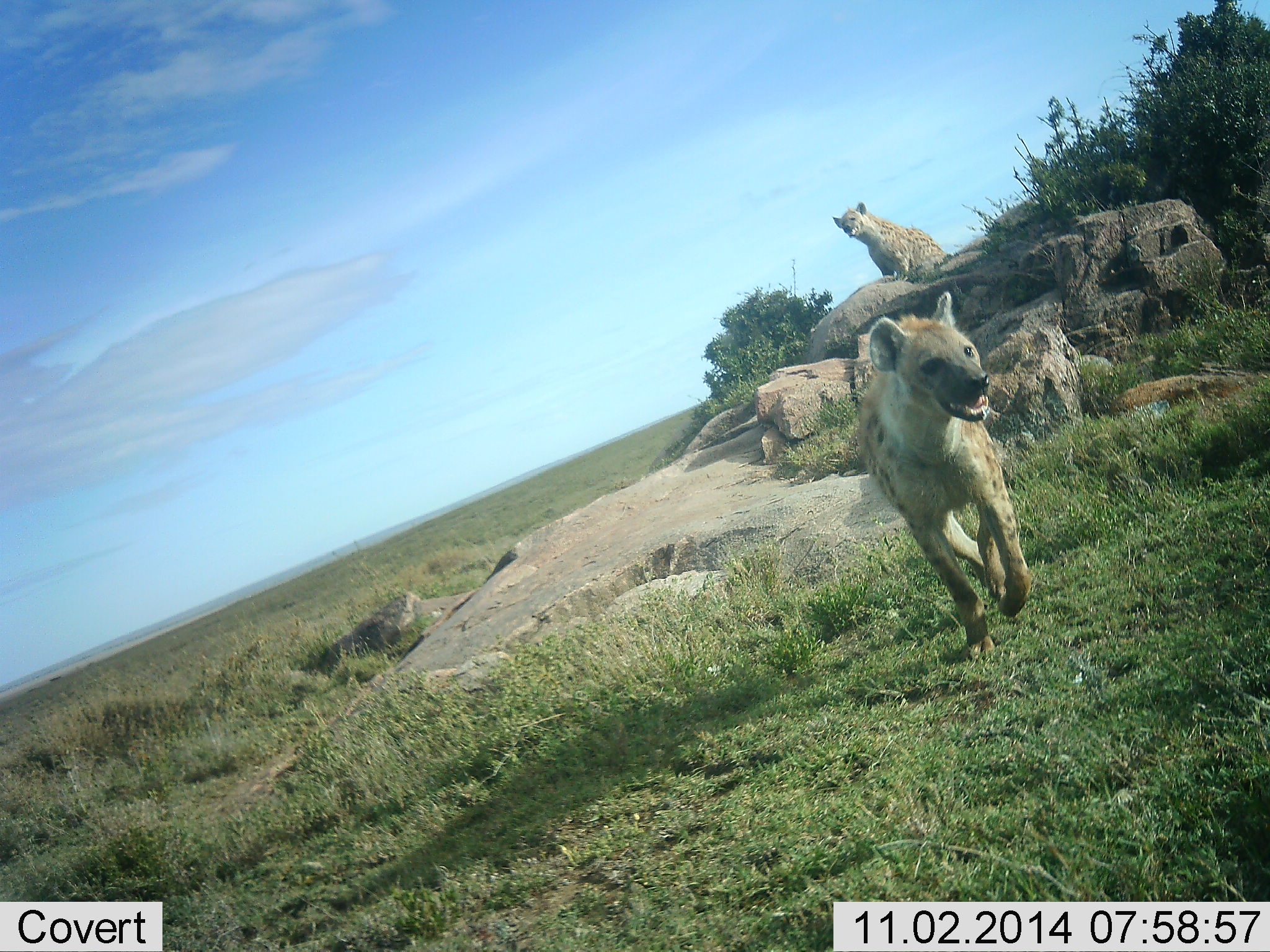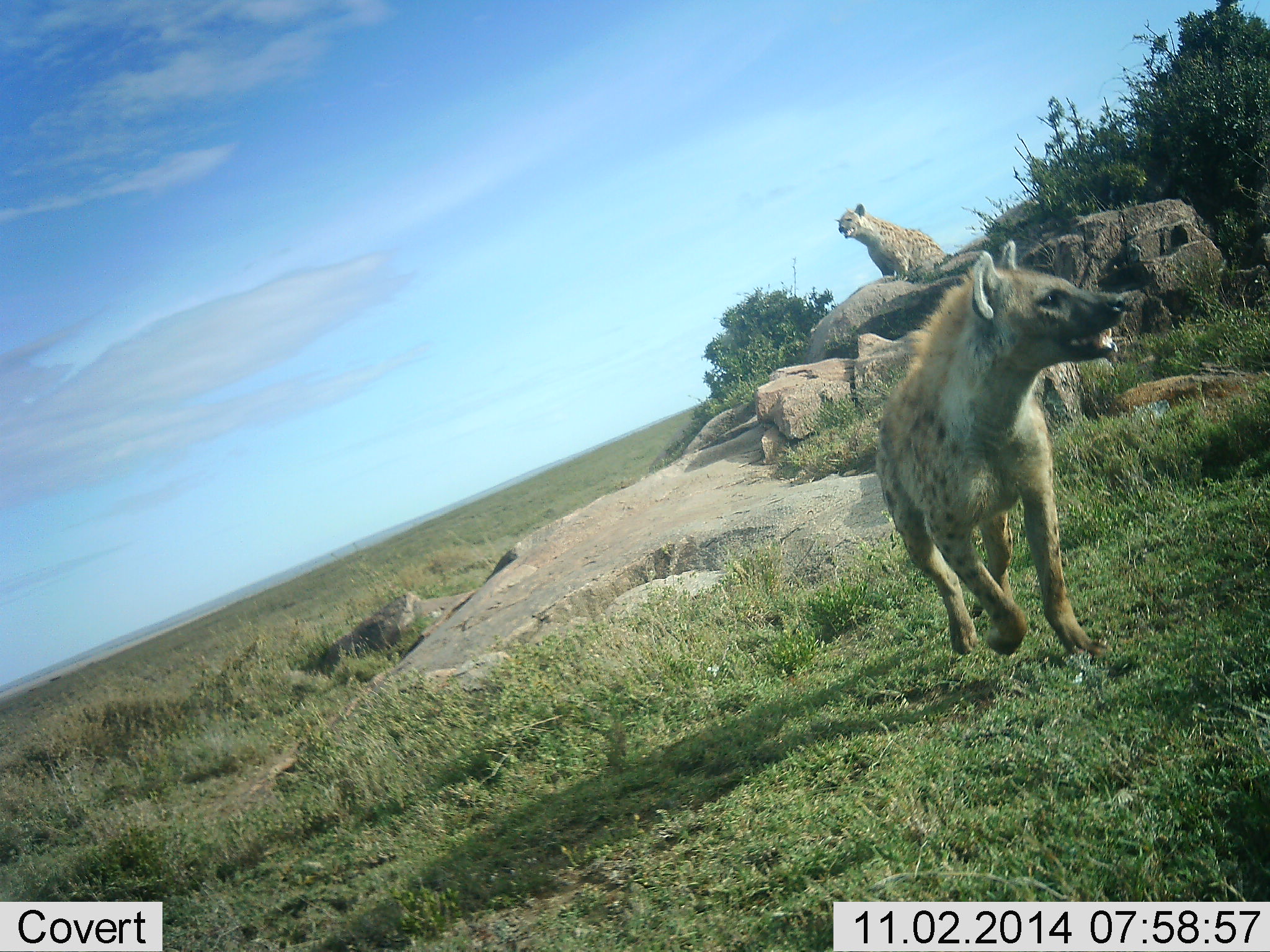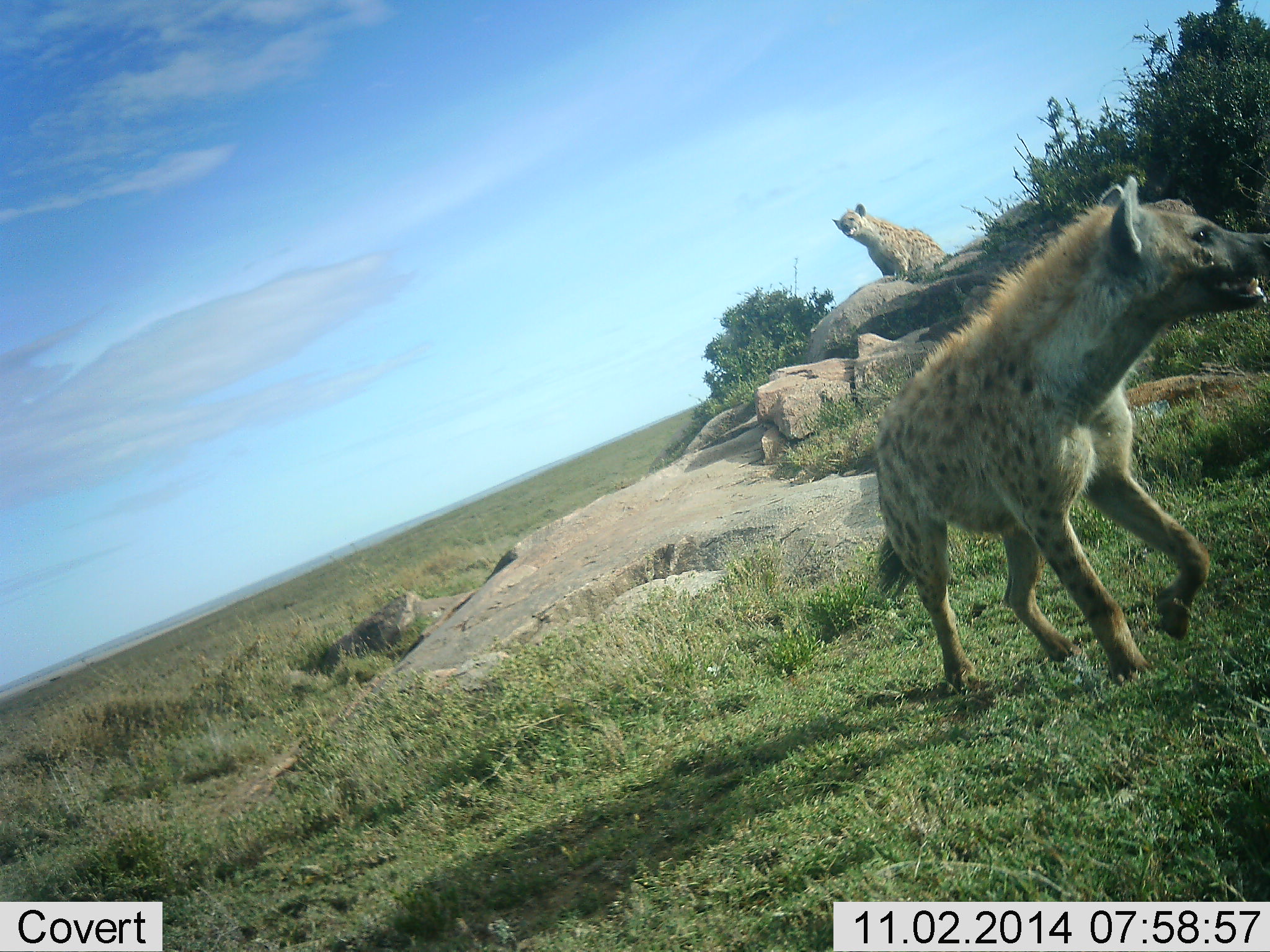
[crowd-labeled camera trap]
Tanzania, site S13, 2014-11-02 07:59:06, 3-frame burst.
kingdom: Animalia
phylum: Chordata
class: Mammalia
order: Carnivora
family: Hyaenidae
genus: Crocuta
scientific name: Crocuta crocuta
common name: spotted hyena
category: hyenaspotted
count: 2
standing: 20%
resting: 60%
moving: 100%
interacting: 0%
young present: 10%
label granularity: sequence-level